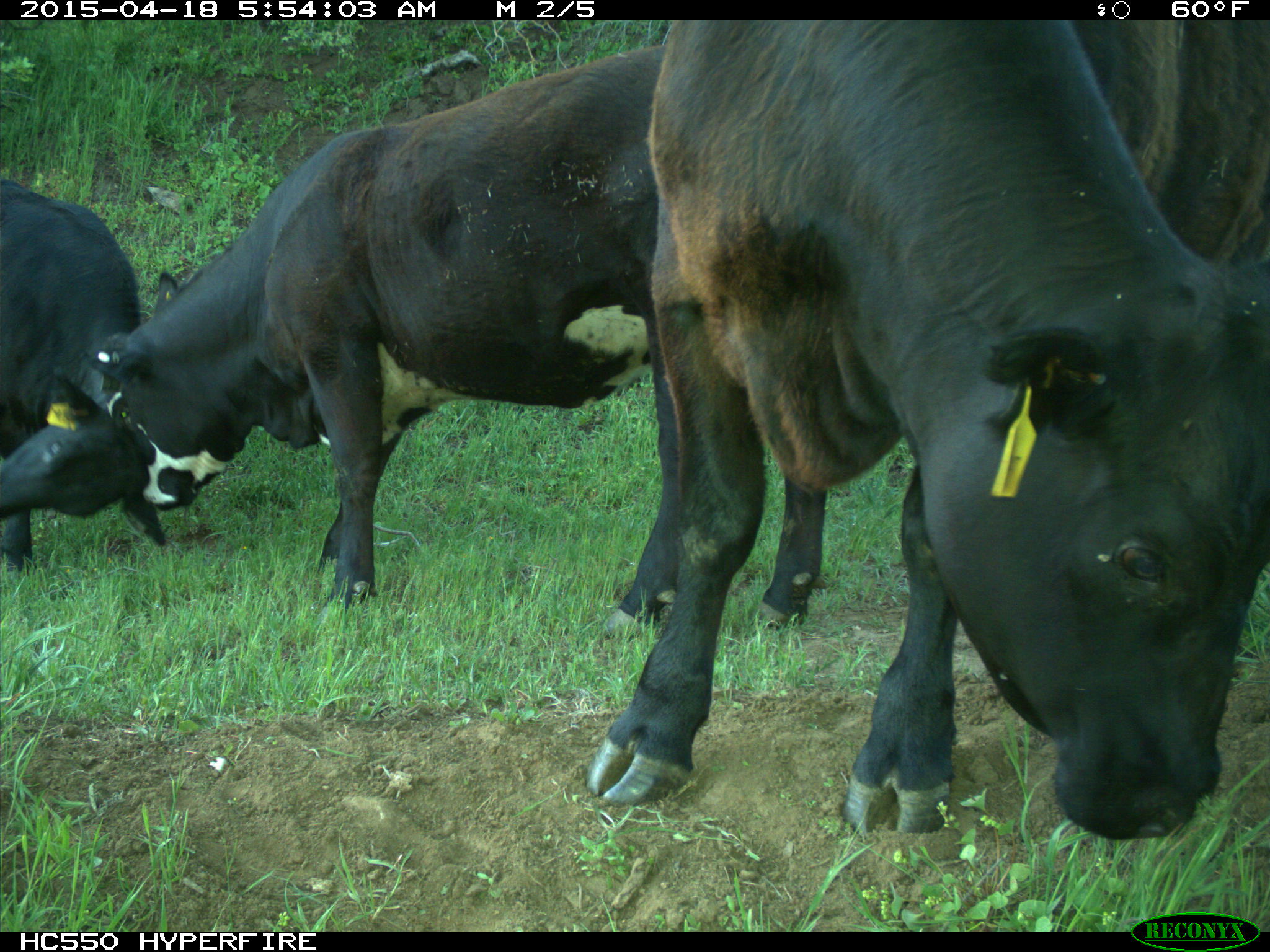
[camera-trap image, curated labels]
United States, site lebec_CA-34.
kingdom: Animalia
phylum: Chordata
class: Mammalia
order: Artiodactyla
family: Bovidae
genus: Bos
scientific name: Bos taurus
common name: domestic cow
Bos taurus (domestic cow).